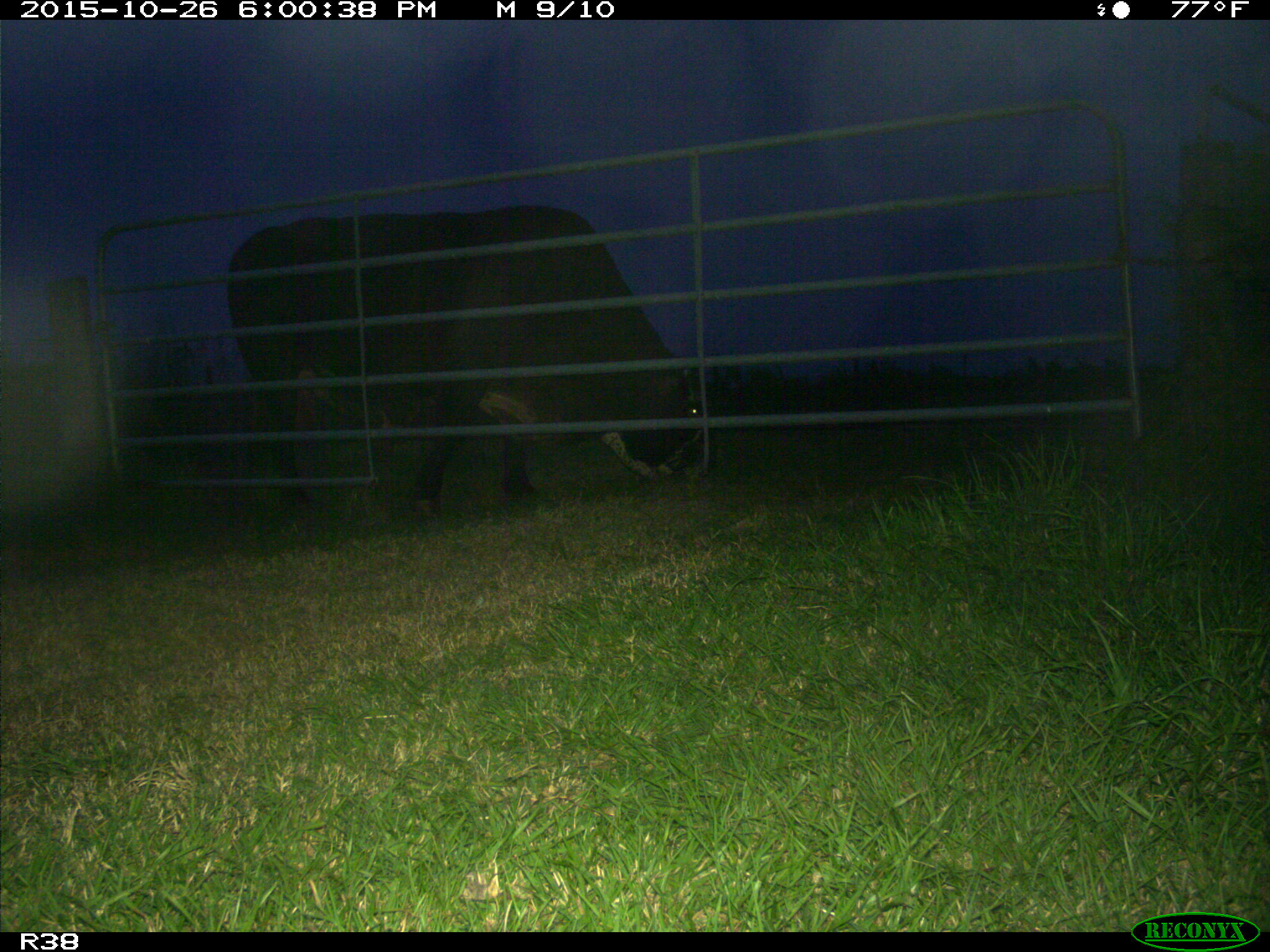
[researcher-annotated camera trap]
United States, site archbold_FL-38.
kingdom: Animalia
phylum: Chordata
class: Mammalia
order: Artiodactyla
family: Bovidae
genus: Bos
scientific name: Bos taurus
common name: domestic cow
Bos taurus (domestic cow).